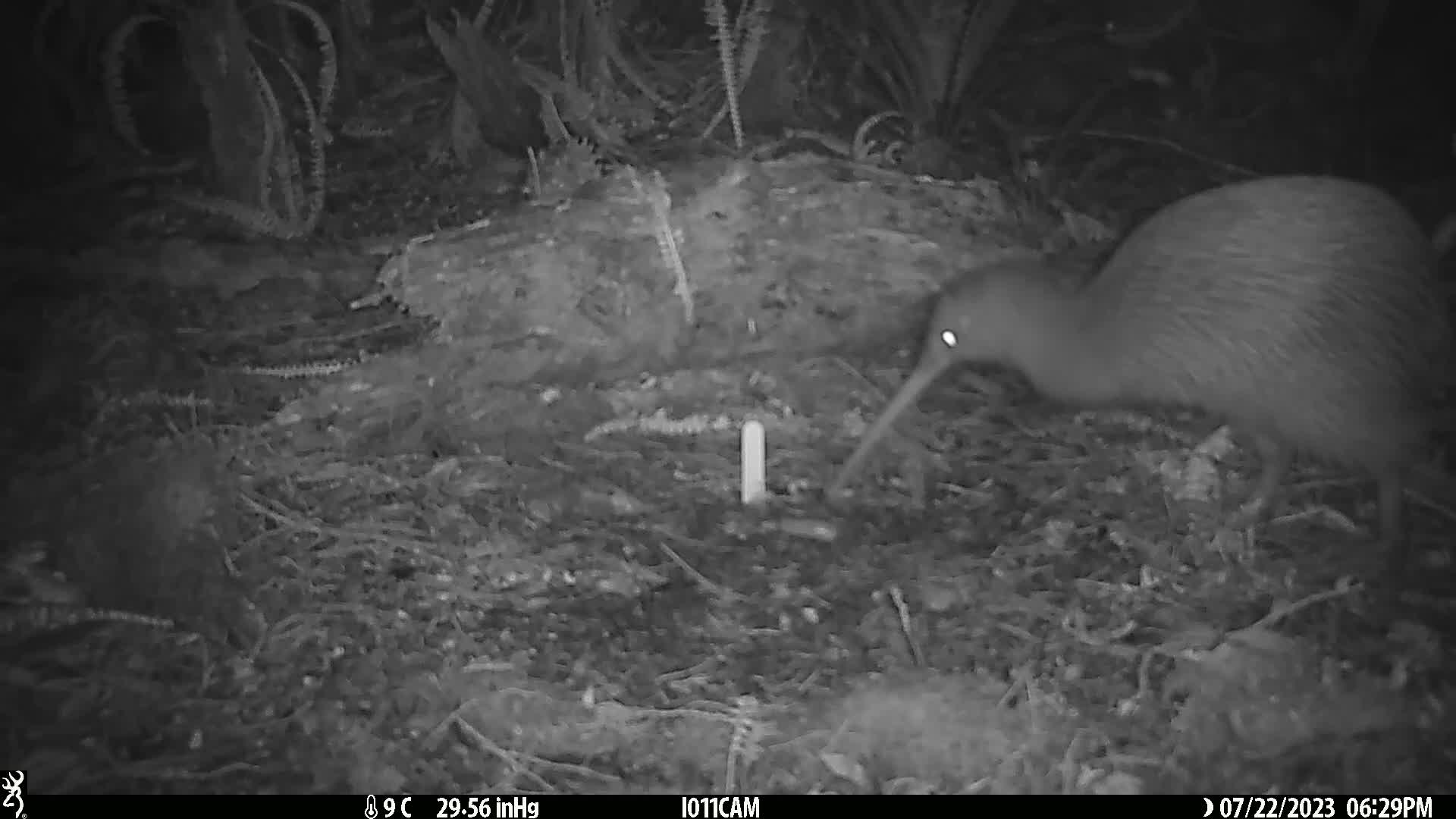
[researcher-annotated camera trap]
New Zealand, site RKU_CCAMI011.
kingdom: Animalia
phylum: Chordata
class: Aves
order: Apterygiformes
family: Apterygidae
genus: Apteryx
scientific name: Apteryx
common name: kiwi